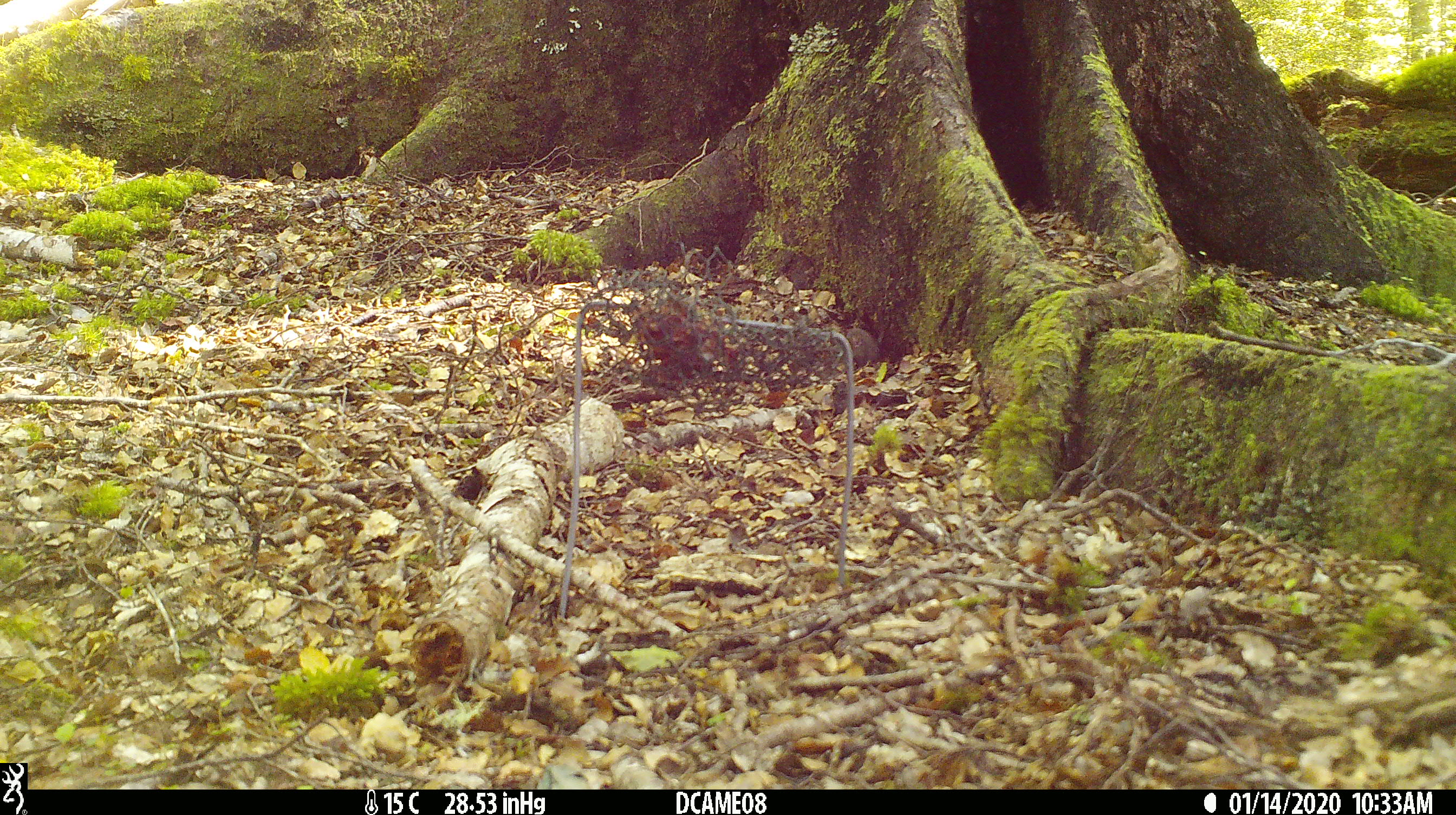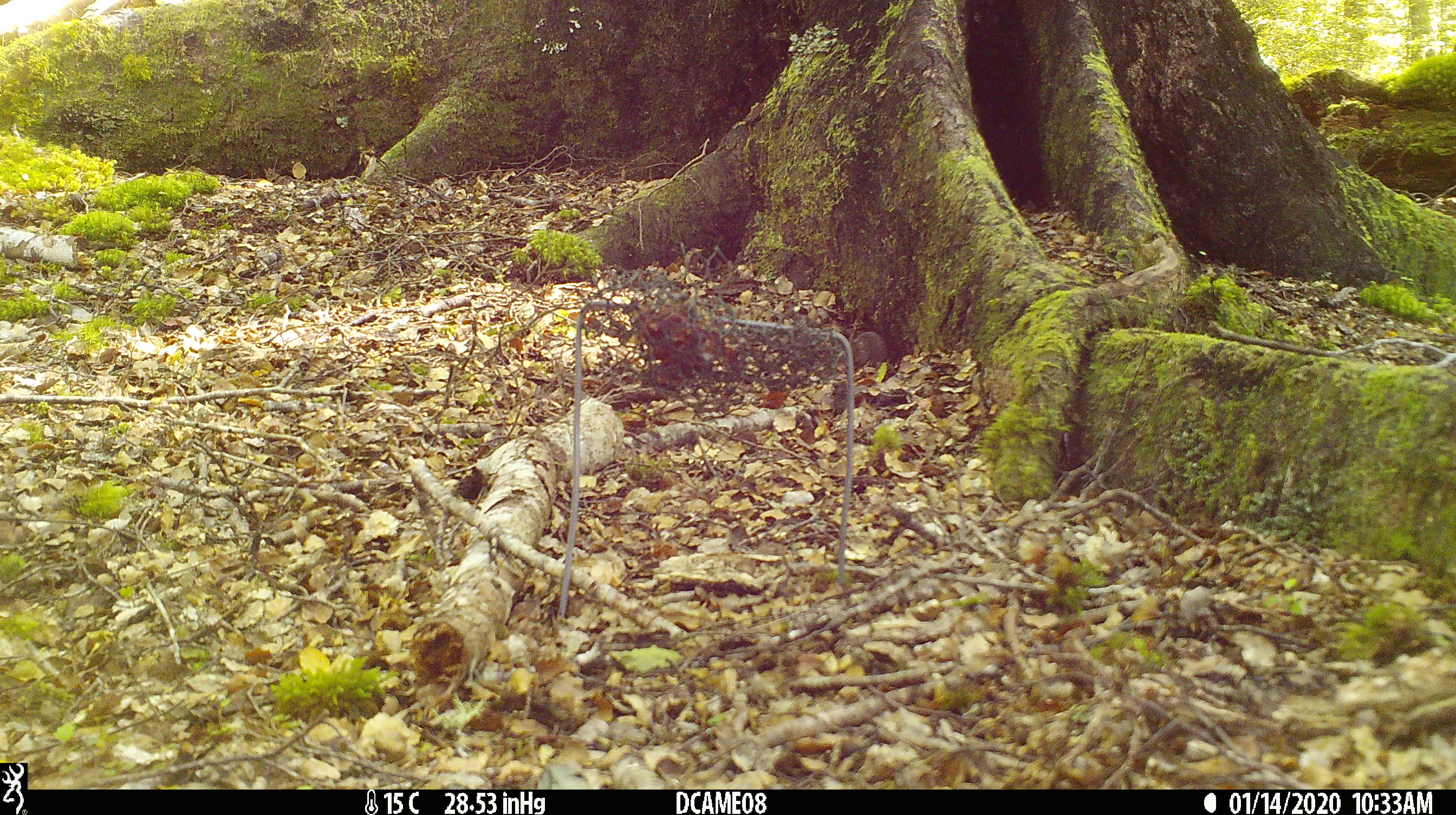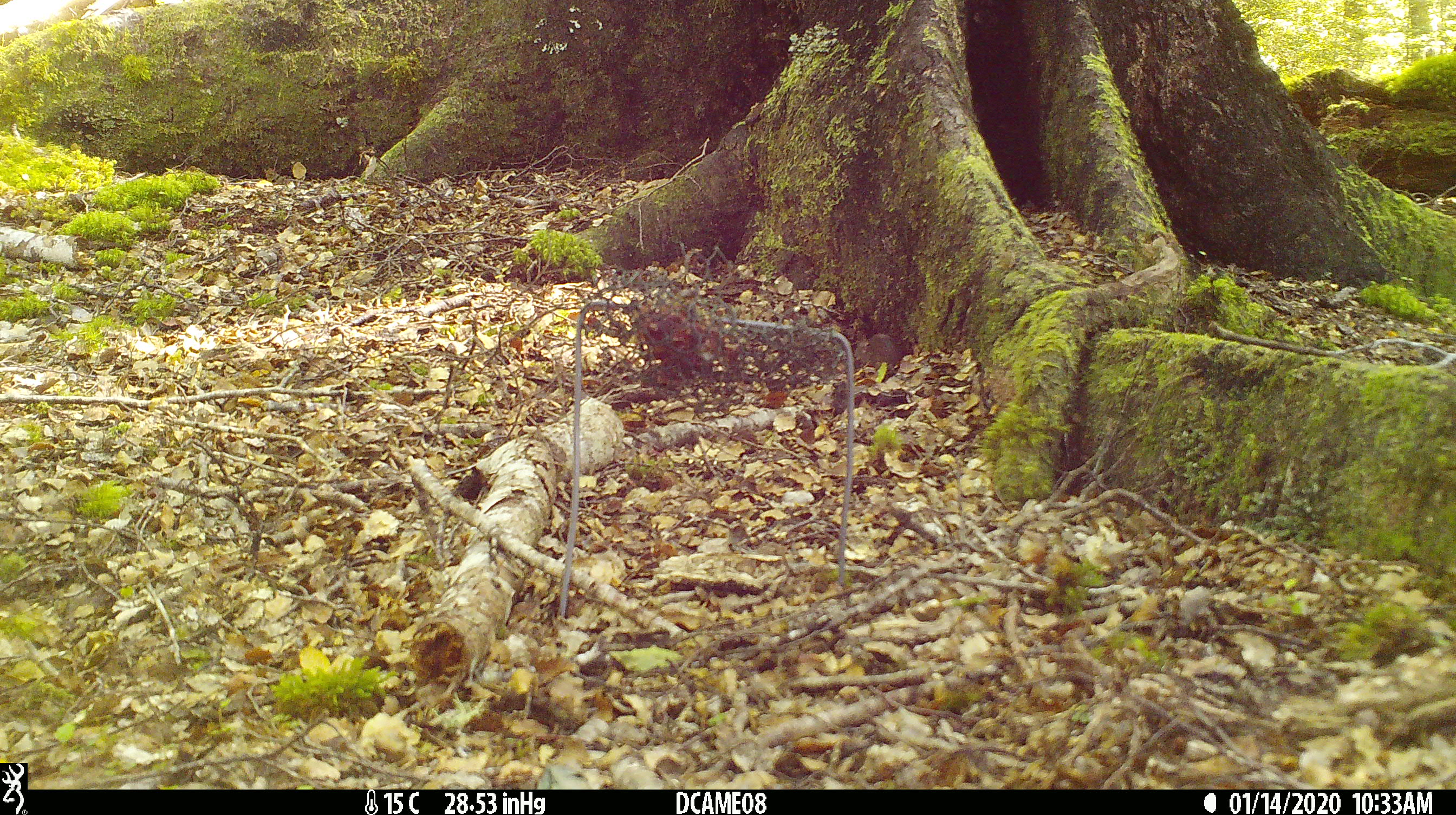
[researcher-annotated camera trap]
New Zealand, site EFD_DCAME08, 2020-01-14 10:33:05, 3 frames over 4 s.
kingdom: Animalia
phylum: Chordata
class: Mammalia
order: Rodentia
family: Muridae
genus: Mus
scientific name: Mus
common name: mouse